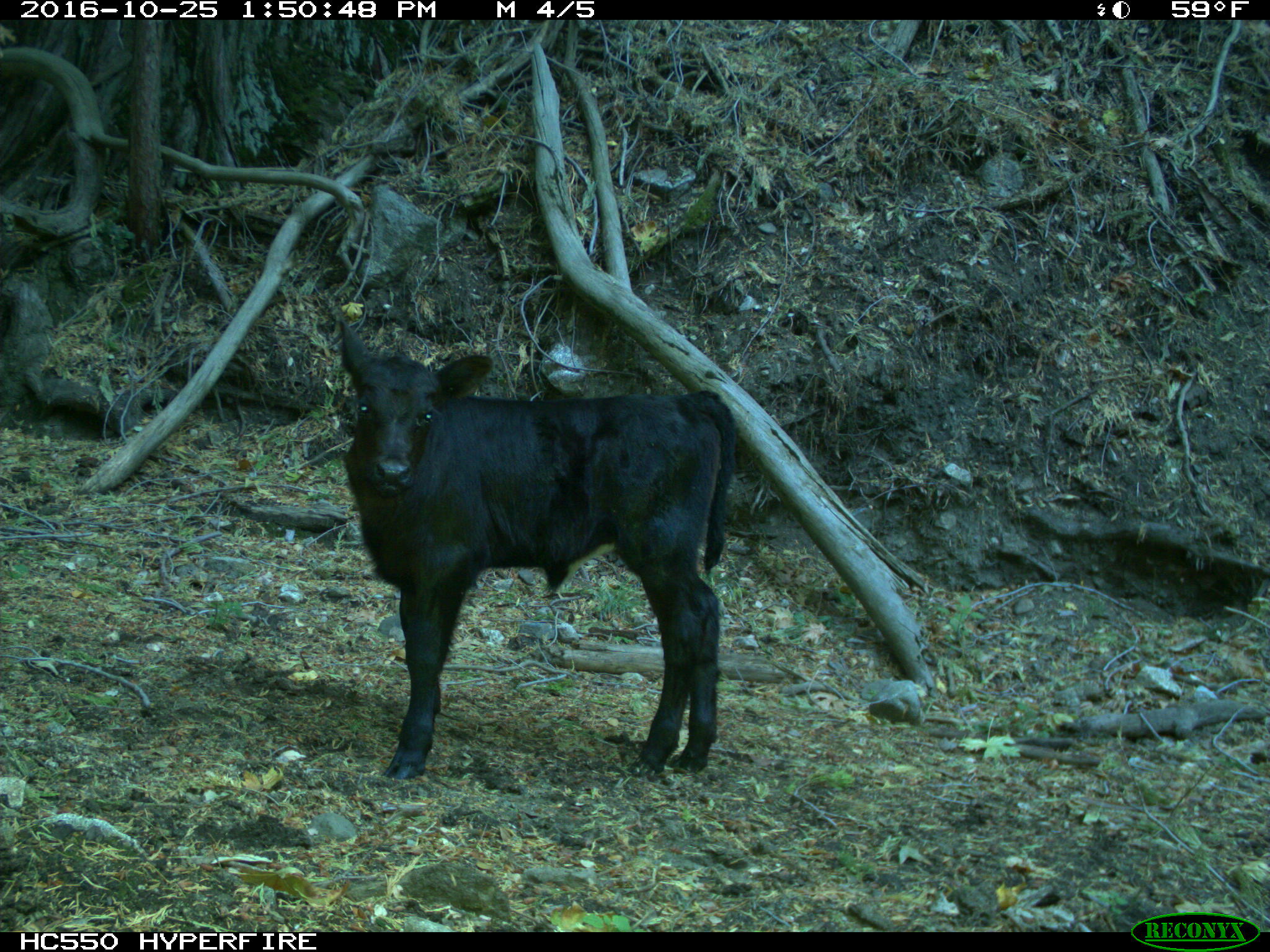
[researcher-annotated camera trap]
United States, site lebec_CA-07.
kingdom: Animalia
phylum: Chordata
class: Mammalia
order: Artiodactyla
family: Bovidae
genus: Bos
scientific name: Bos taurus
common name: domestic cow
Bos taurus (domestic cow).